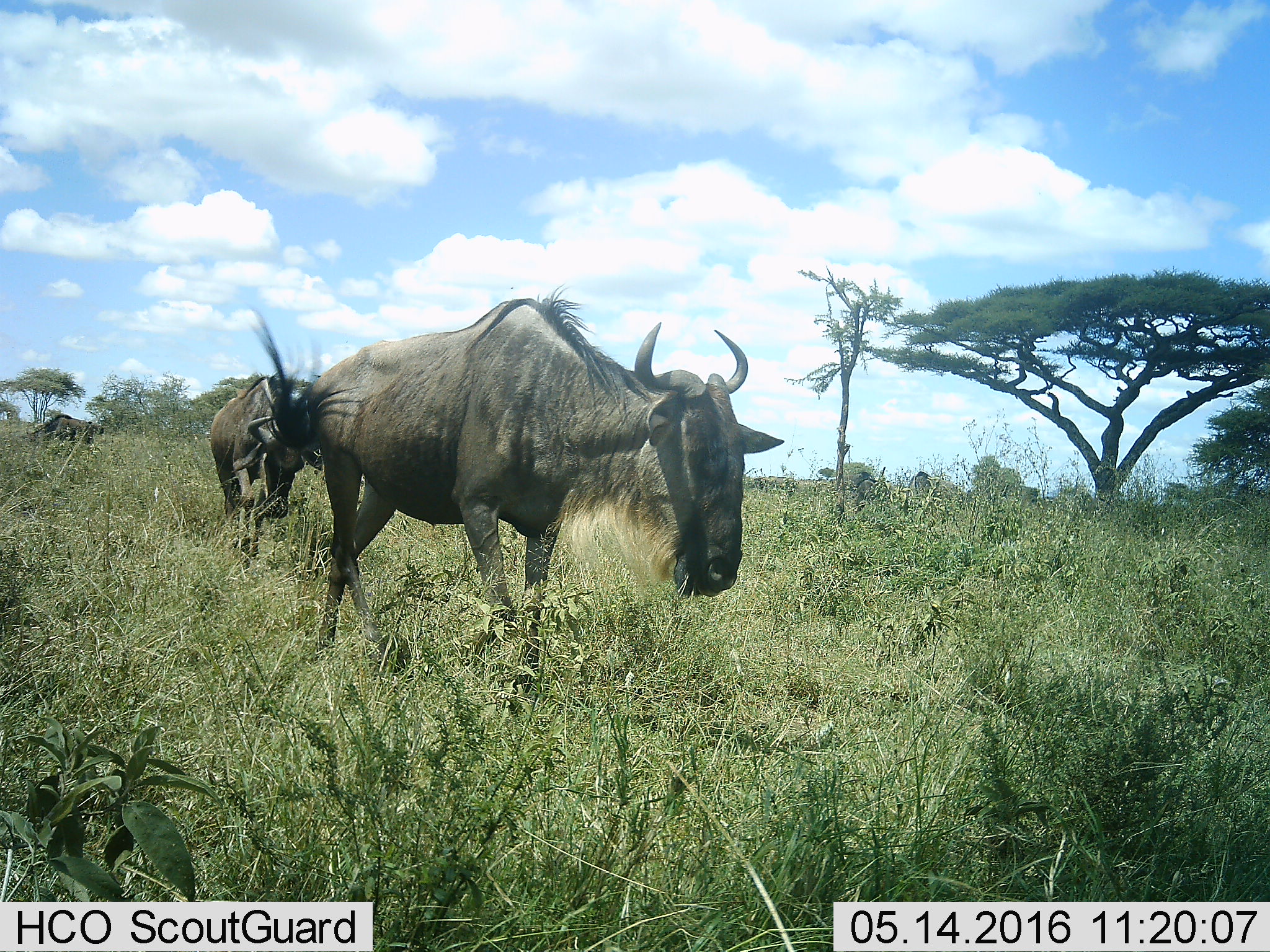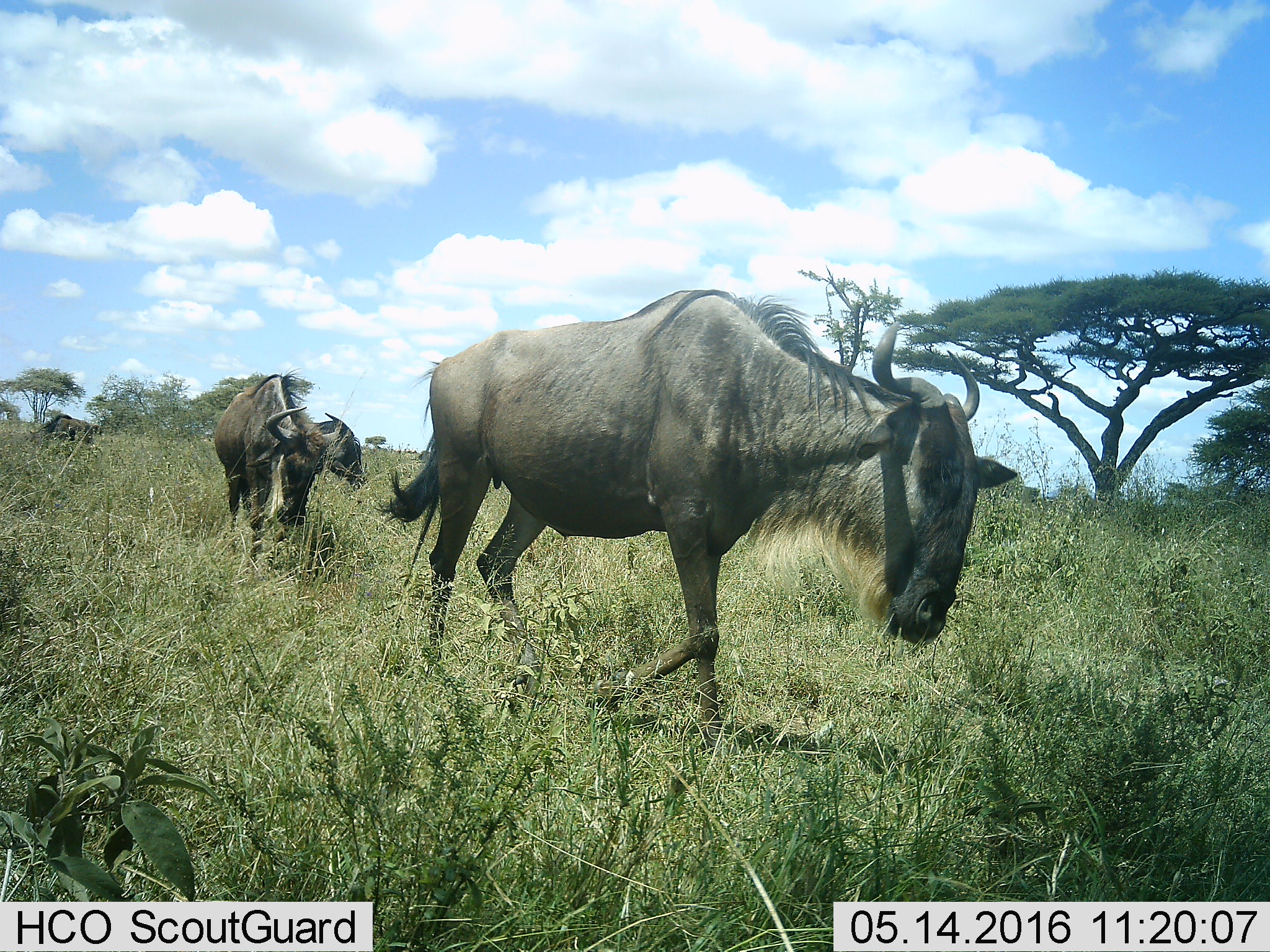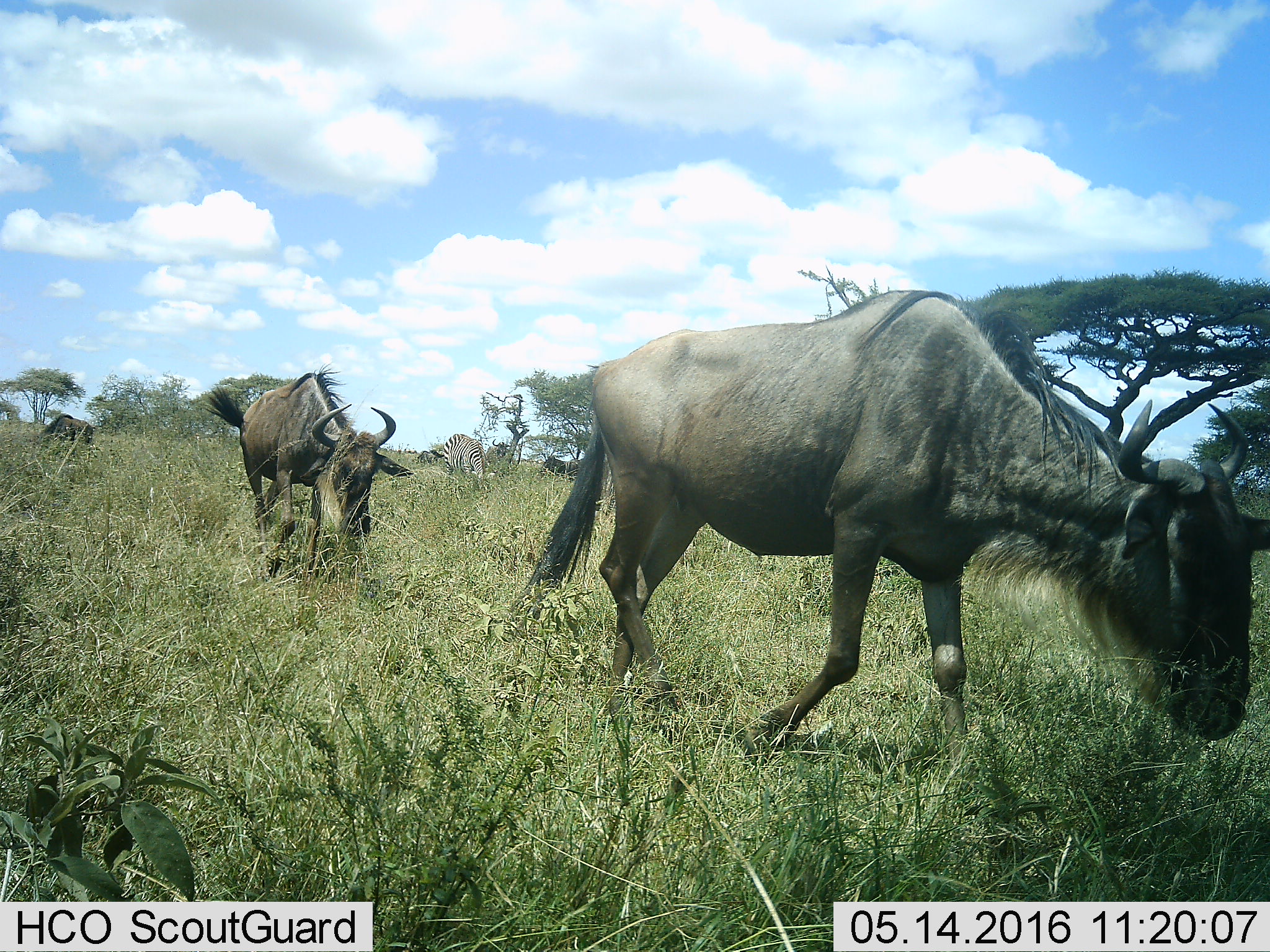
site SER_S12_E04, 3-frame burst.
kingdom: Animalia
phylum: Chordata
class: Mammalia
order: Artiodactyla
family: Bovidae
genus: Connochaetes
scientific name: Connochaetes taurinus taurinus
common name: blue wildebeest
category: wildebeestblue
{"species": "wildebeestblue (blue wildebeest) (Connochaetes taurinus taurinus)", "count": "5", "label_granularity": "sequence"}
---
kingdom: Animalia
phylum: Chordata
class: Mammalia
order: Perissodactyla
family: Equidae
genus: Equus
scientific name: Equus quagga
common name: plains zebra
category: zebraplains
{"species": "zebraplains (plains zebra) (Equus quagga)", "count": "1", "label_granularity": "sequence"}